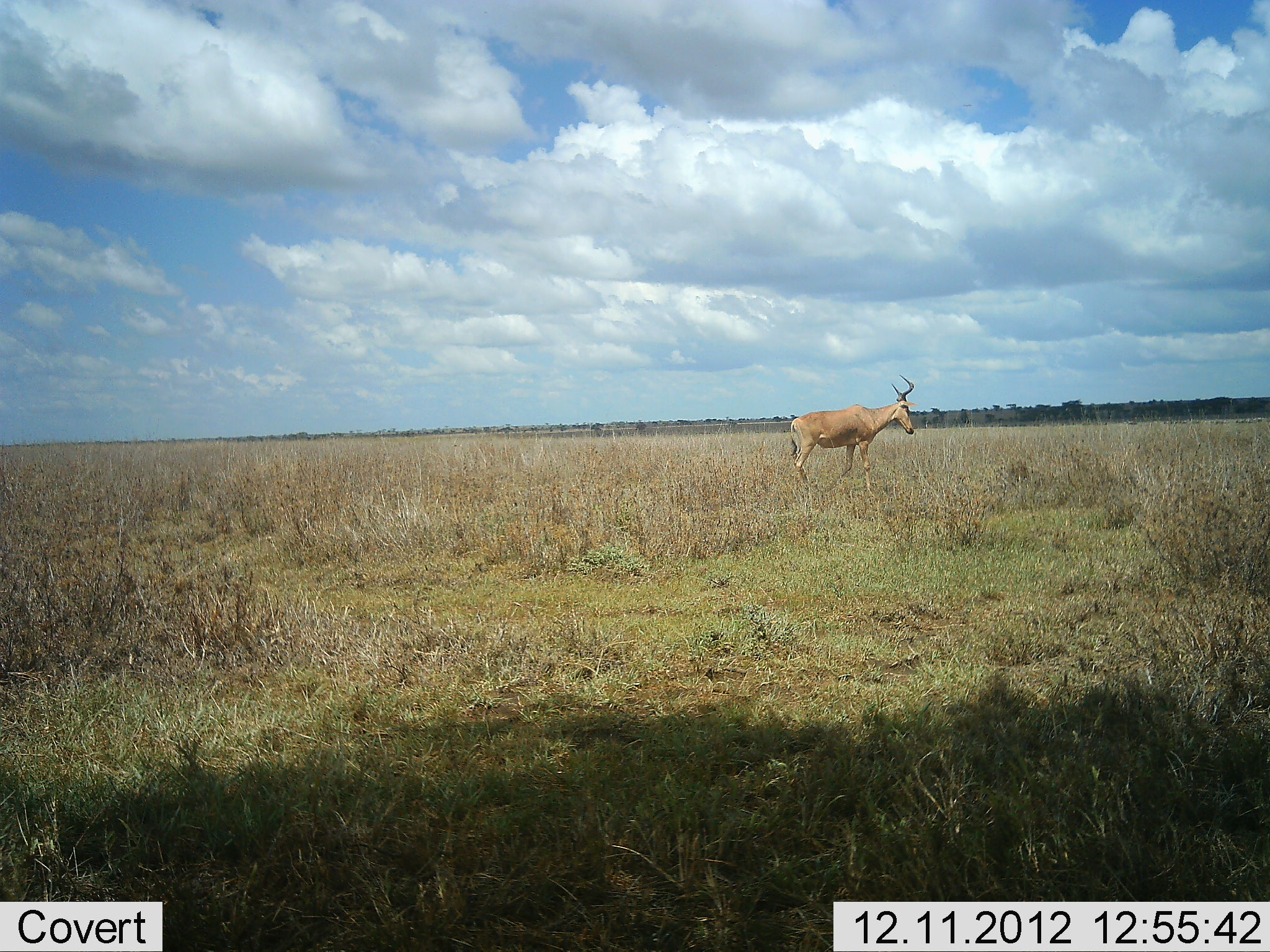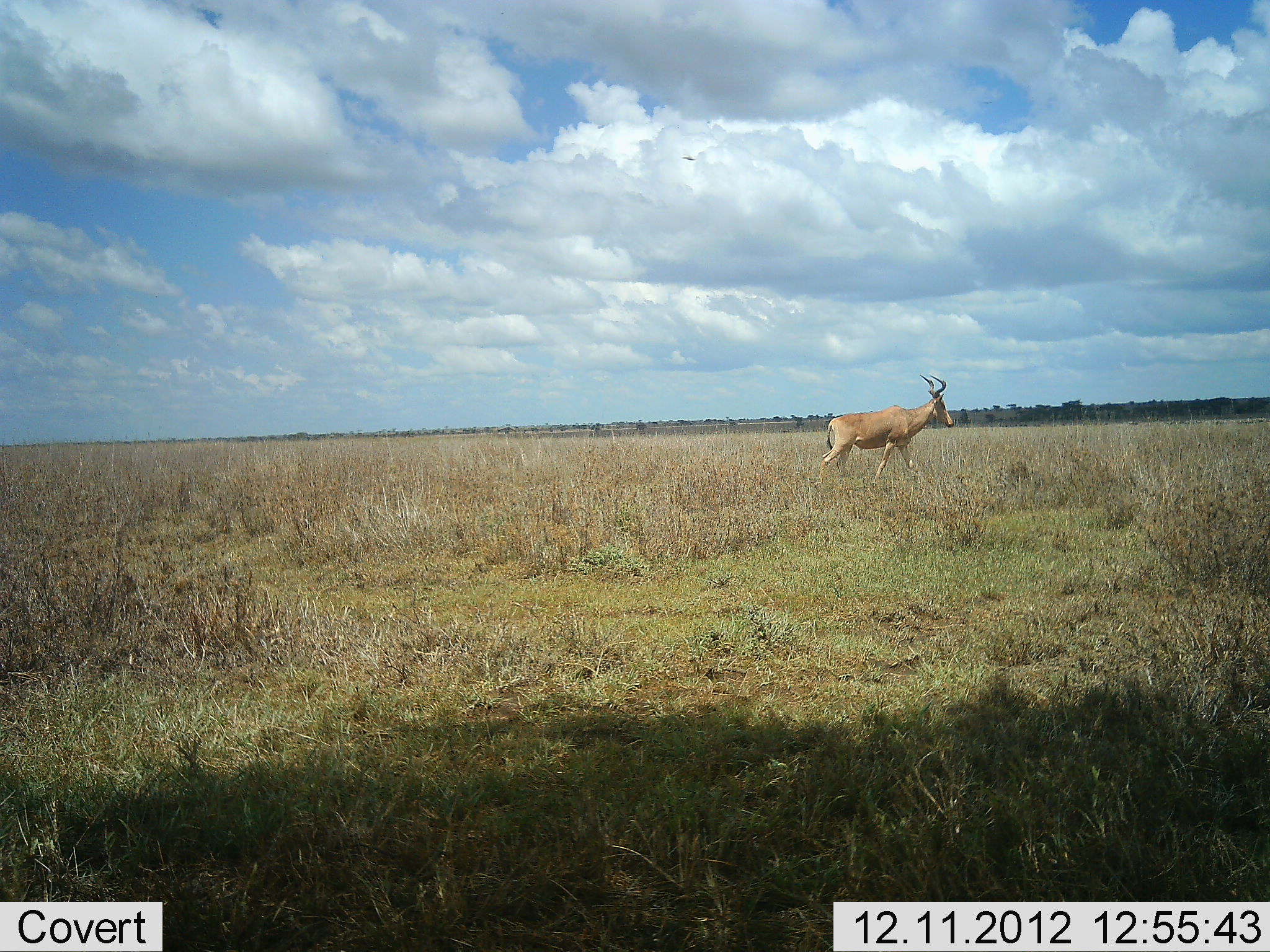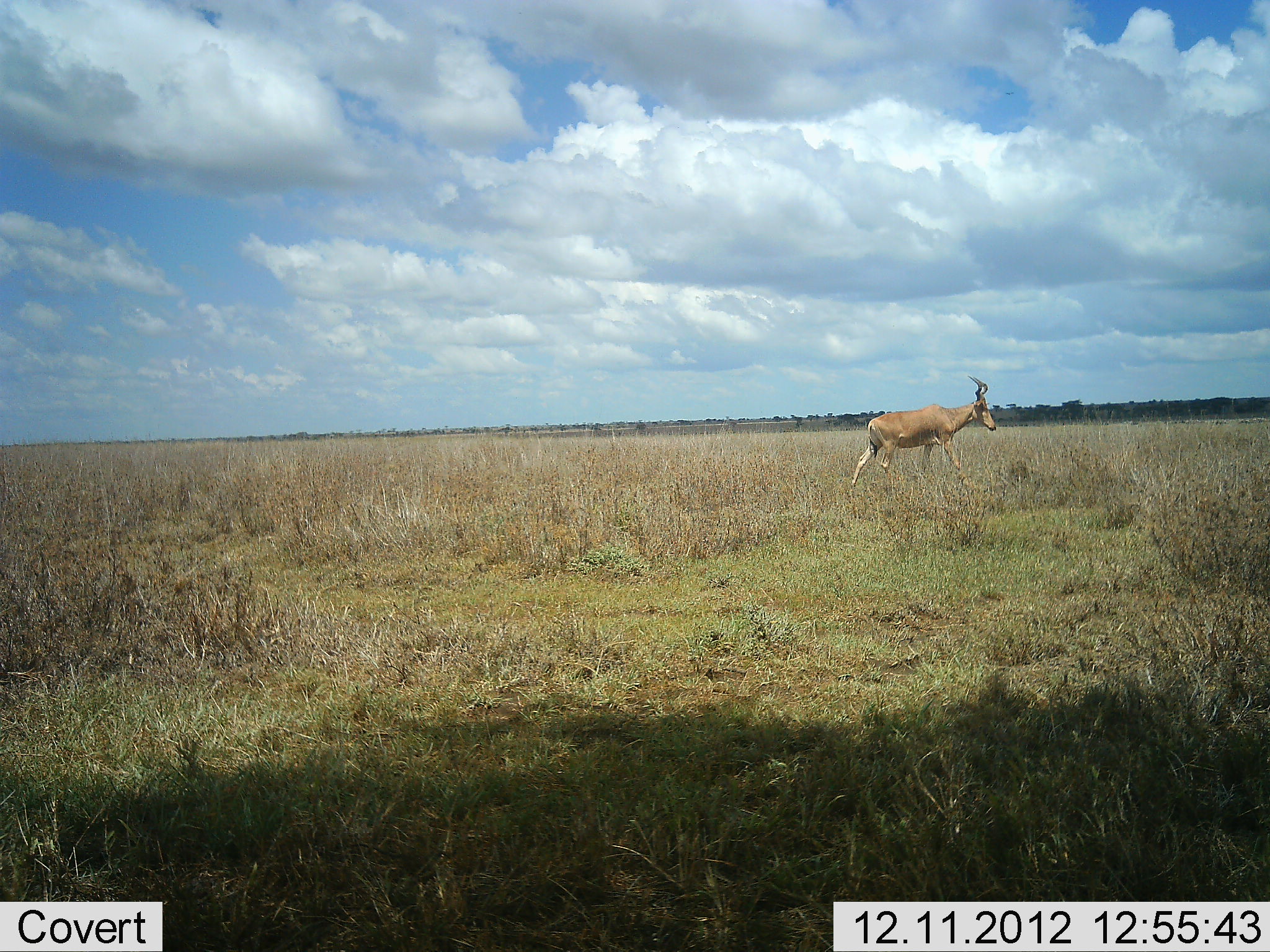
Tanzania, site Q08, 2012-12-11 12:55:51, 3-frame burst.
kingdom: Animalia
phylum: Chordata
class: Mammalia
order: Artiodactyla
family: Bovidae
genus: Alcelaphus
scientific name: Alcelaphus buselaphus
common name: hartebeest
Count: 1.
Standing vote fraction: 6%.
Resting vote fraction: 0%.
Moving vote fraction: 94%.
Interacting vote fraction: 0%.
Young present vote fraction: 0%.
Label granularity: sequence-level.